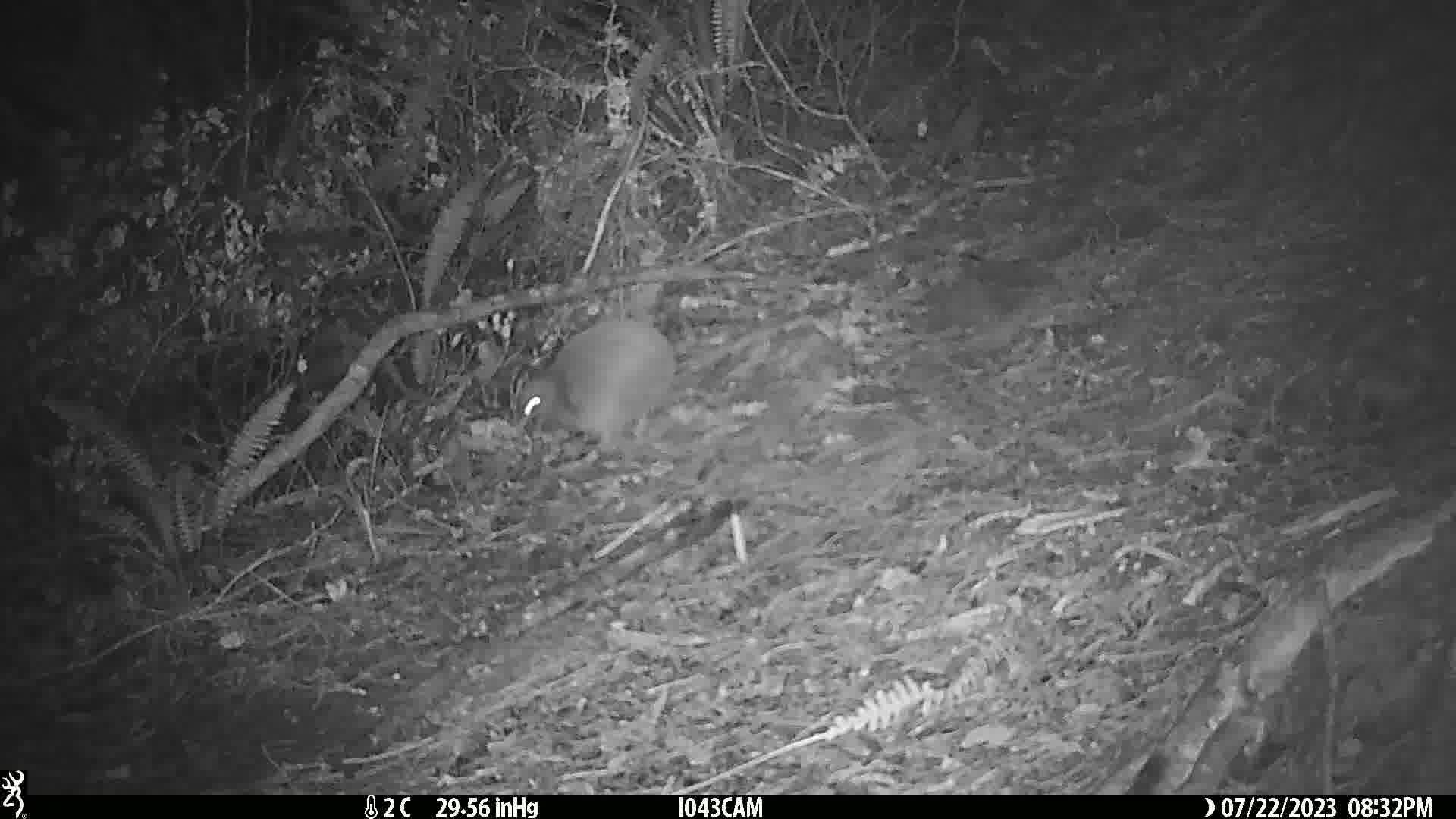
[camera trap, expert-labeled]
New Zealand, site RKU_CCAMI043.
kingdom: Animalia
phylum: Chordata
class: Aves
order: Apterygiformes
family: Apterygidae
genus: Apteryx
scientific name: Apteryx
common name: kiwi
Kiwi (Apteryx).